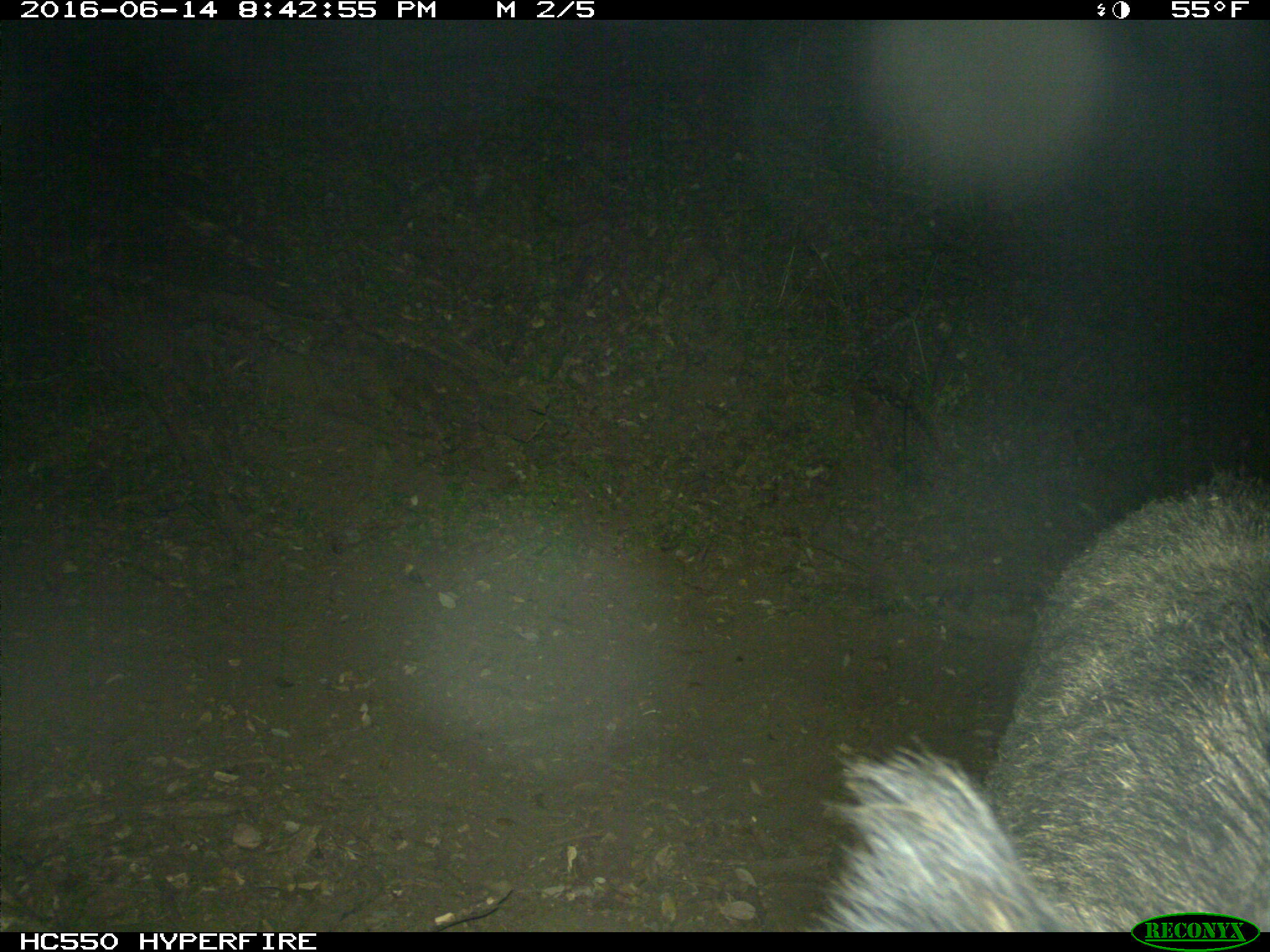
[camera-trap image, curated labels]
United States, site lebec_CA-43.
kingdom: Animalia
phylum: Chordata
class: Mammalia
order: Artiodactyla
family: Suidae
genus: Sus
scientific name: Sus scrofa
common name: wild boar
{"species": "Sus scrofa (wild boar)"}